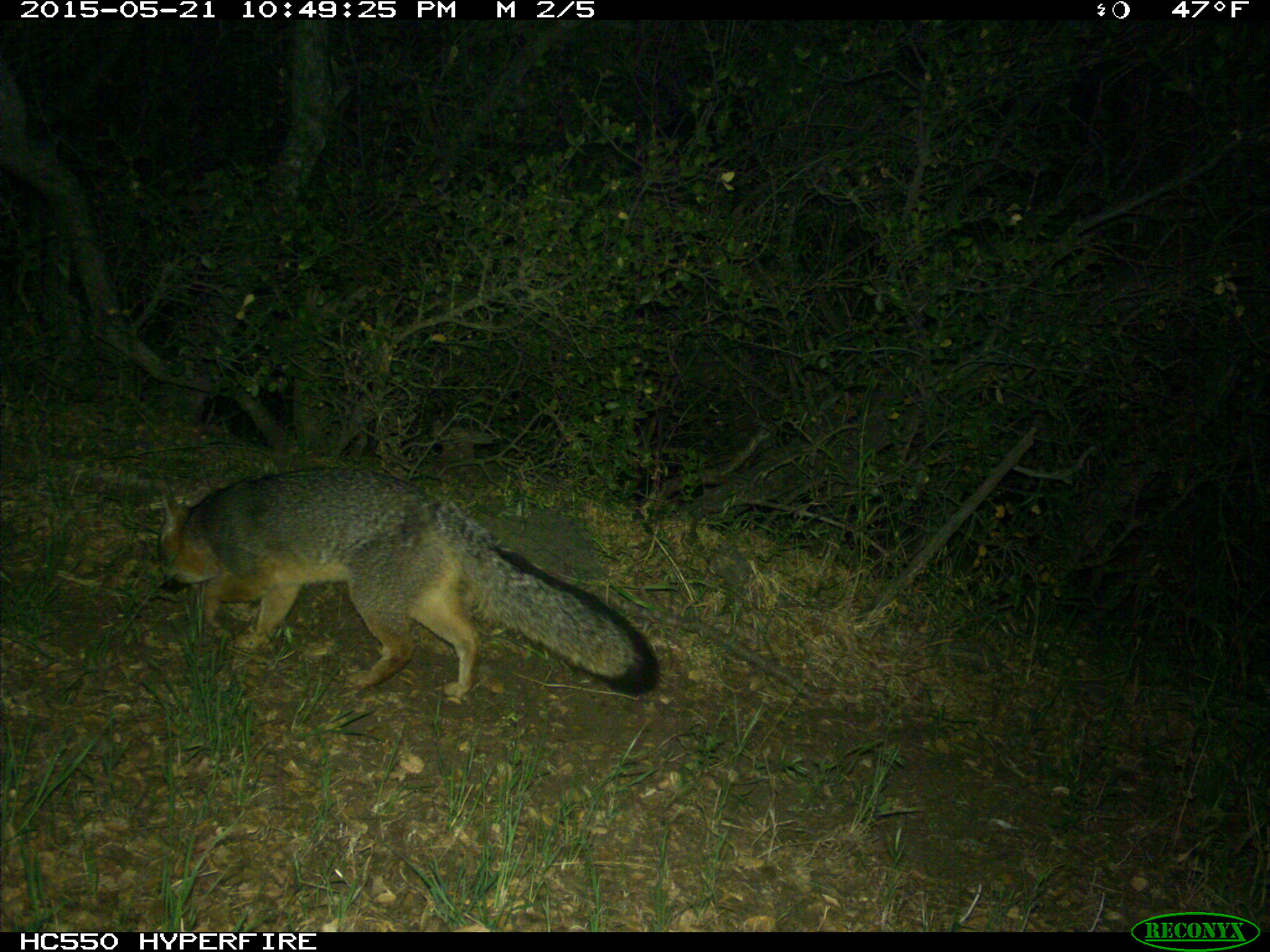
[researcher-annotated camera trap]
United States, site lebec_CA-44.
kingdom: Animalia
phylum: Chordata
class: Mammalia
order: Carnivora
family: Canidae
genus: Urocyon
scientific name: Urocyon cinereoargenteus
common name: gray fox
Urocyon cinereoargenteus (gray fox).